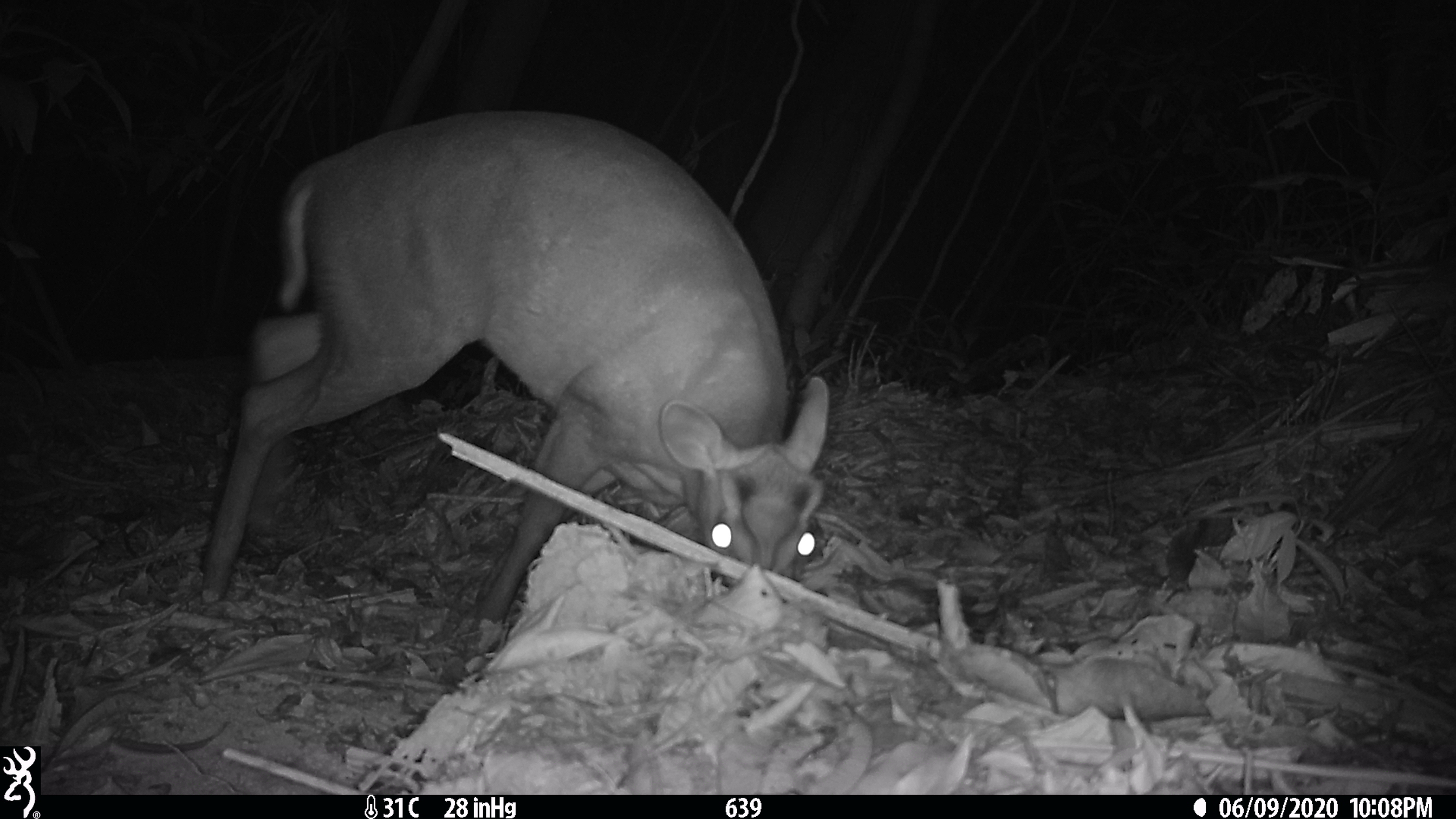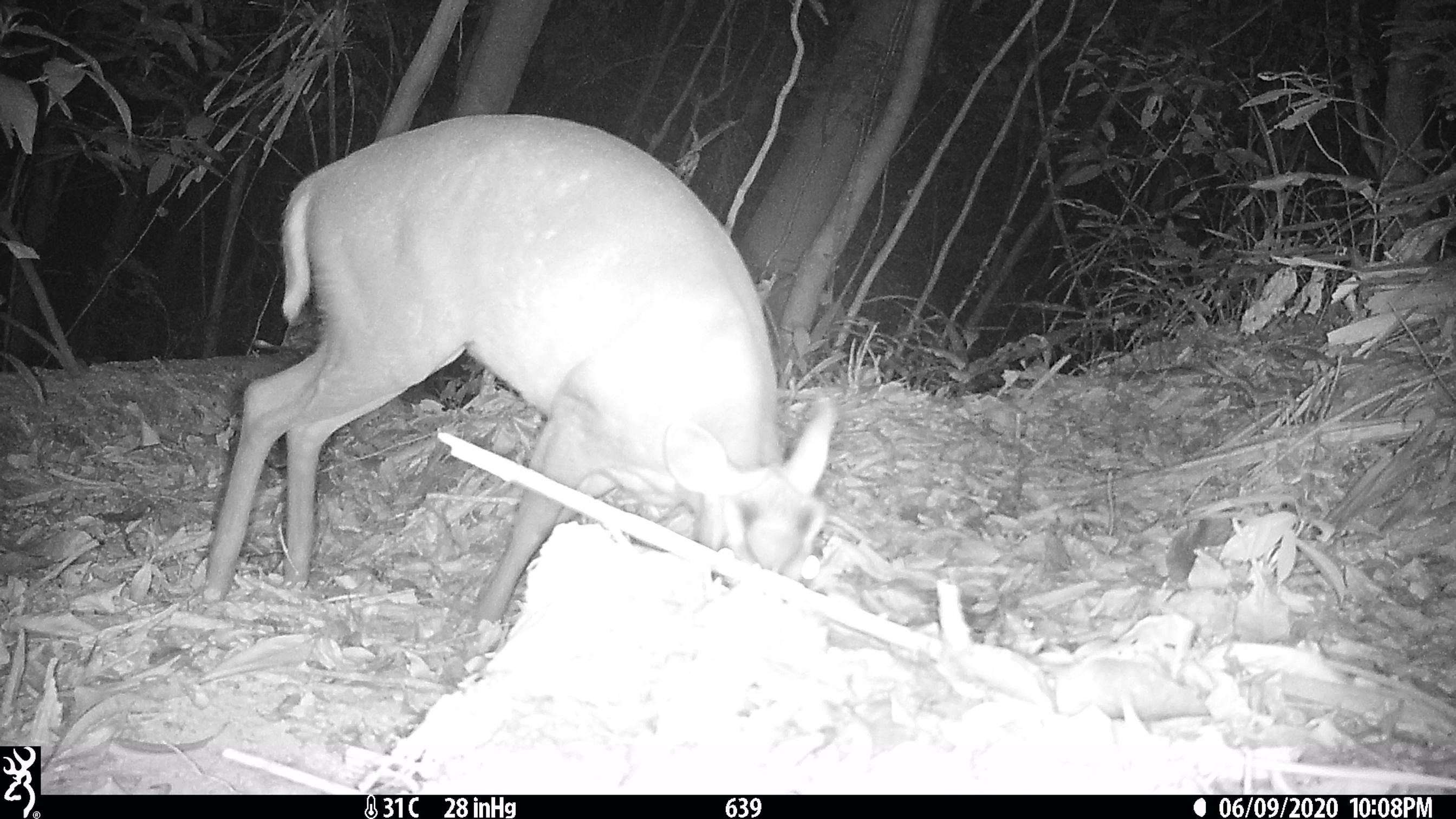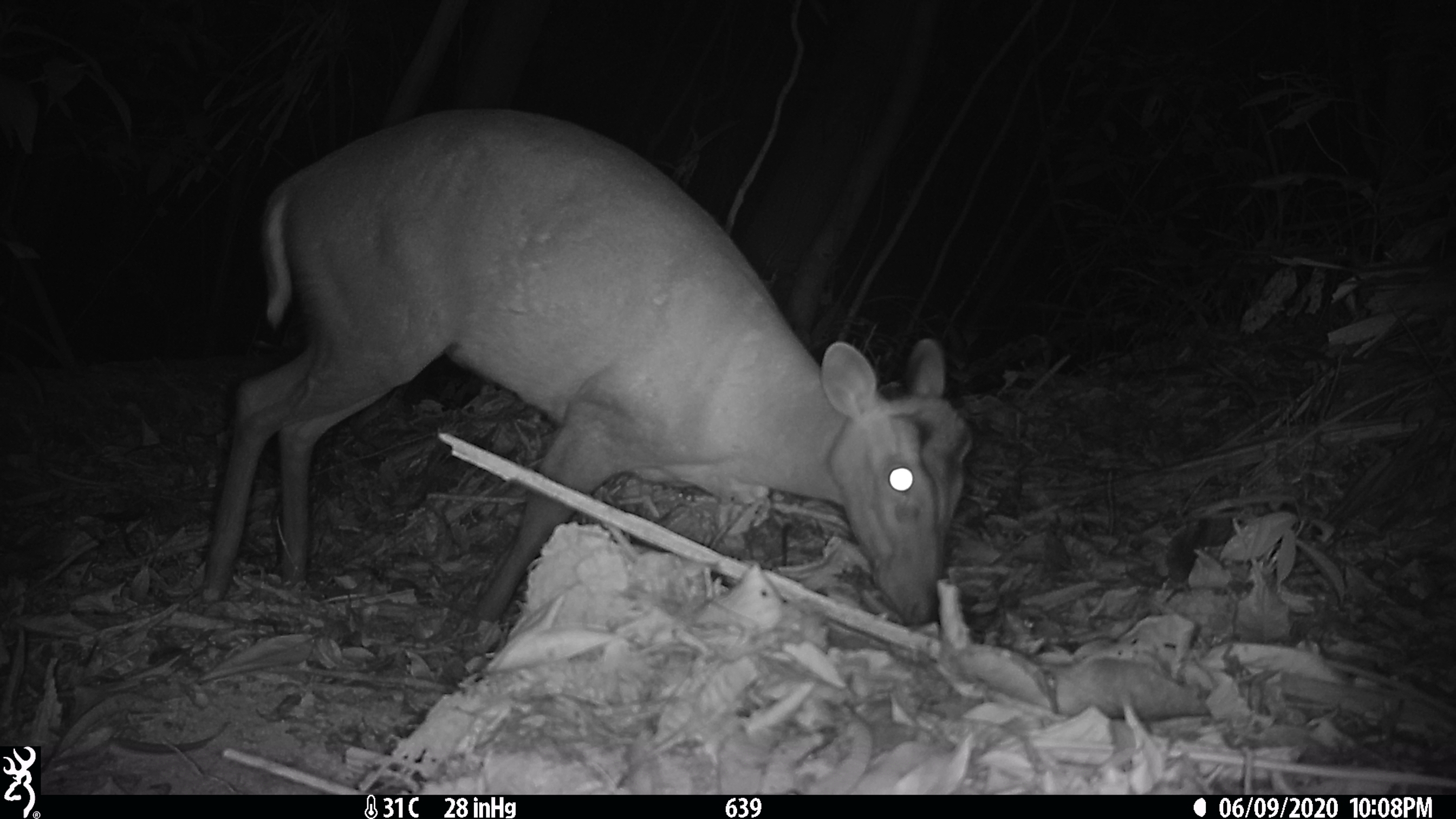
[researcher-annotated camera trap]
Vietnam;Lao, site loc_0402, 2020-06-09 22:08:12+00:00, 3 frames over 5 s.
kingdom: Animalia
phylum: Chordata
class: Mammalia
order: Artiodactyla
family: Cervidae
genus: Muntiacus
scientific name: Muntiacus rooseveltorum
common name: roosevelt's muntjac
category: roosevelts muntjac group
Roosevelts muntjac group (roosevelt's muntjac) (Muntiacus rooseveltorum). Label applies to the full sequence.